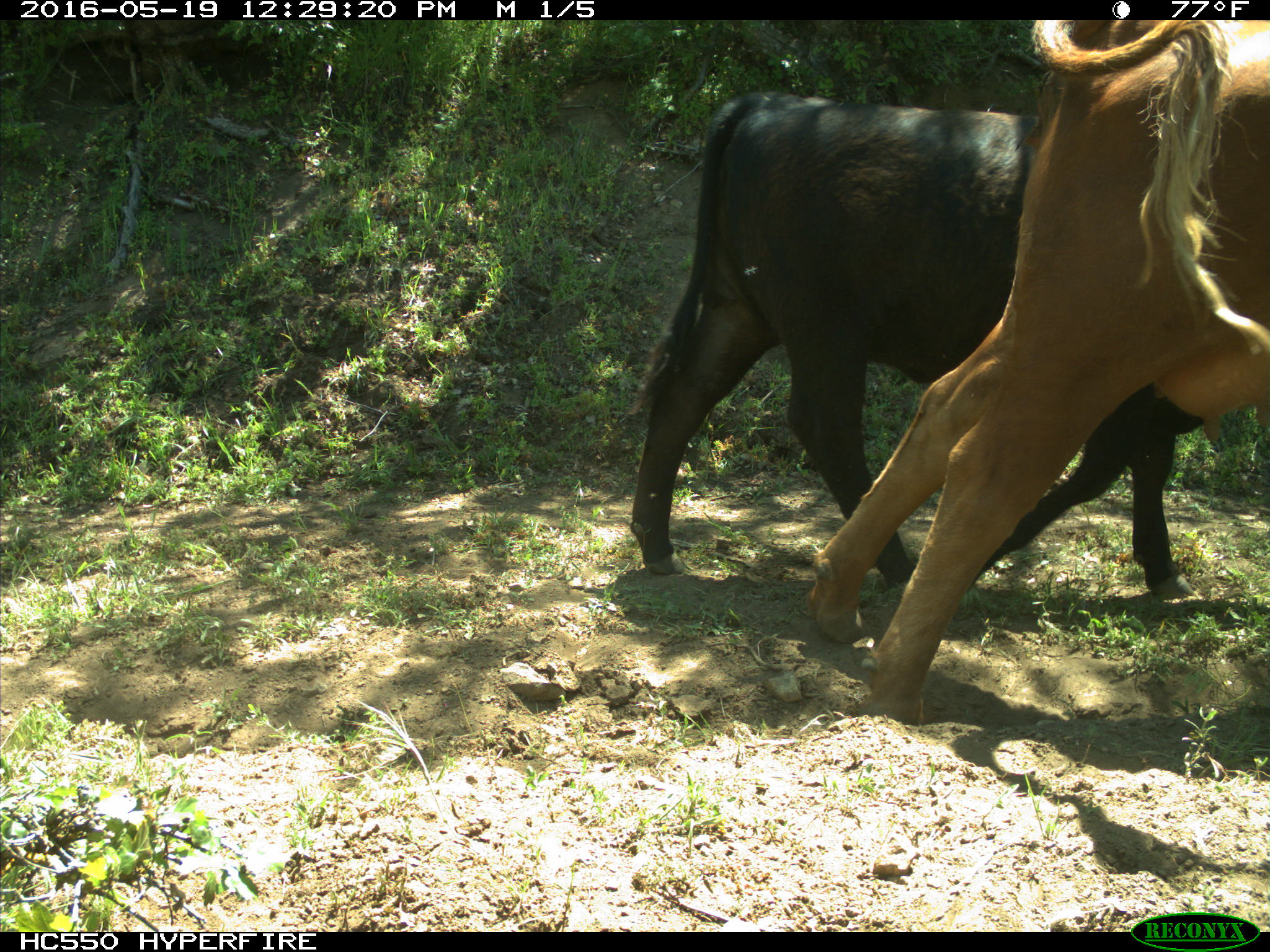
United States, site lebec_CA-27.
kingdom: Animalia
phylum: Chordata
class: Mammalia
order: Artiodactyla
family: Bovidae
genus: Bos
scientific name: Bos taurus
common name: domestic cow